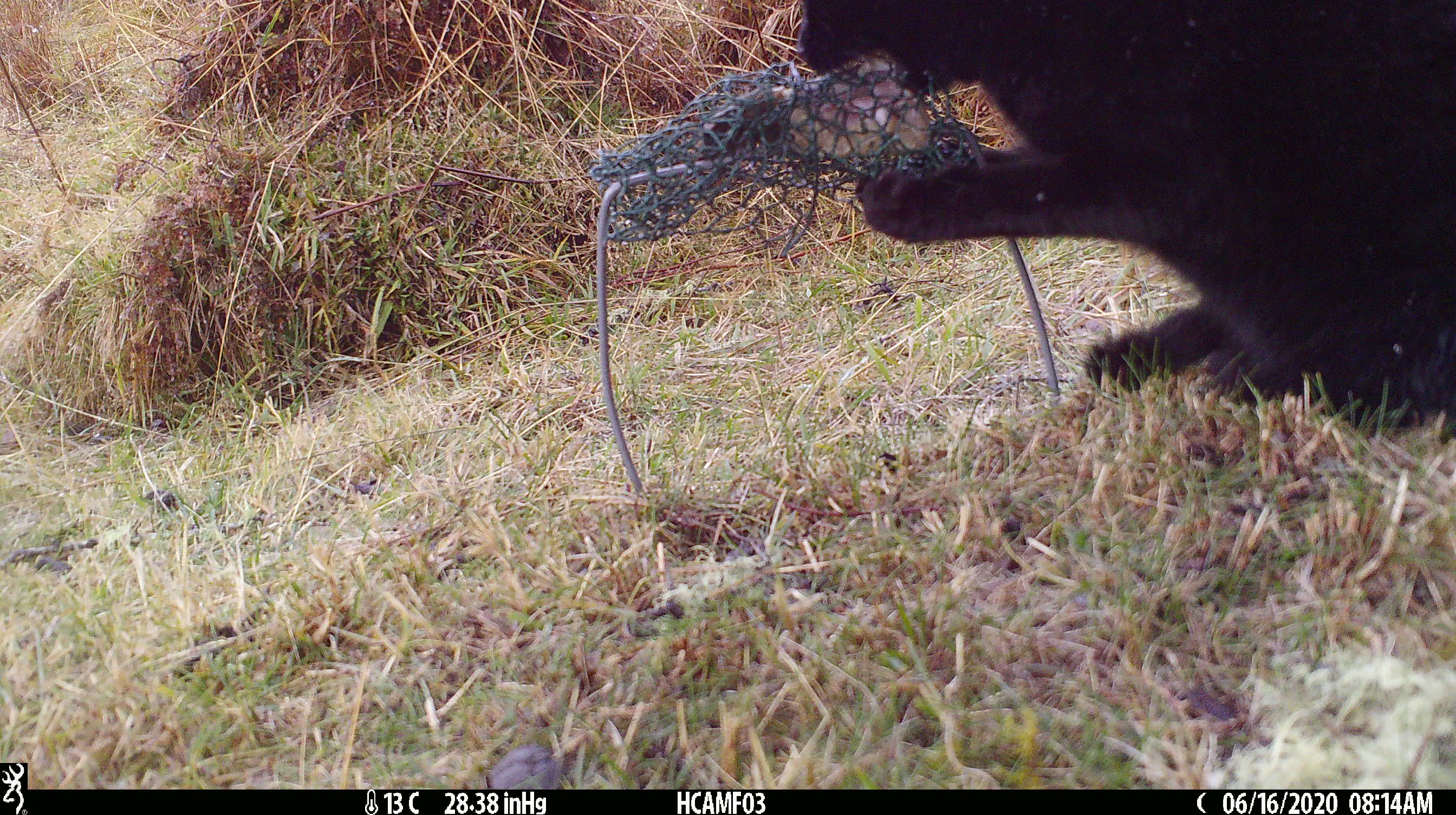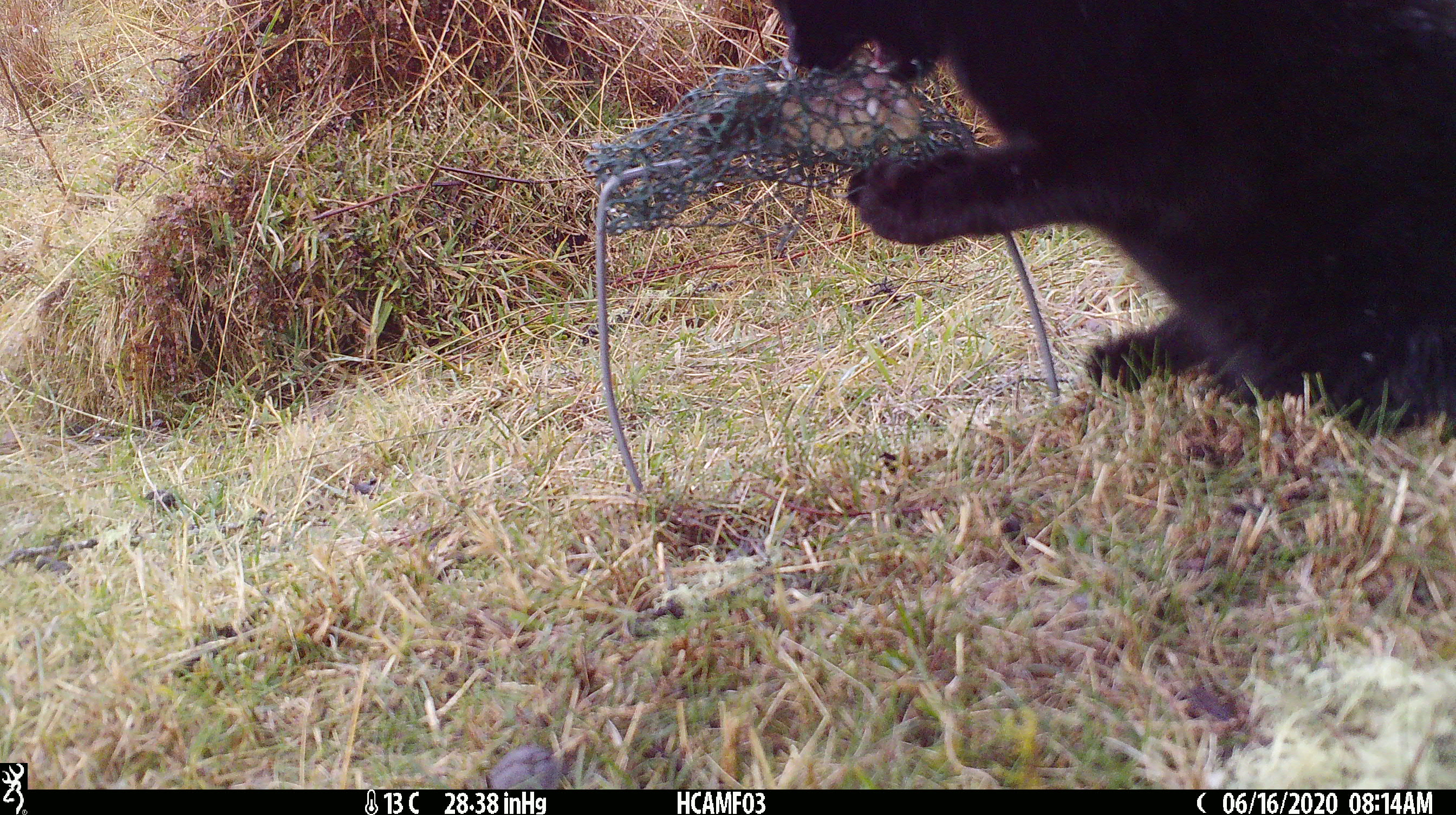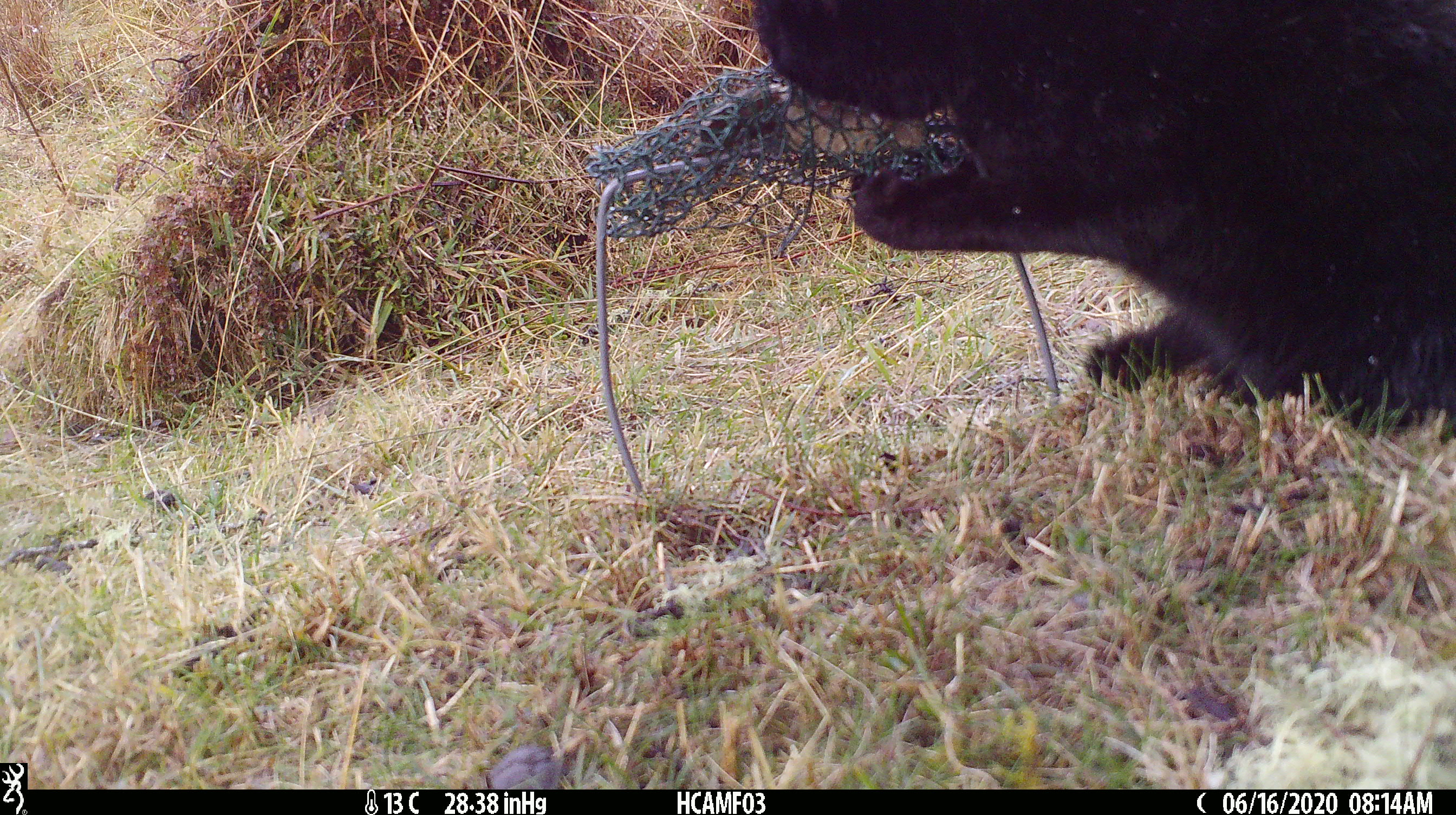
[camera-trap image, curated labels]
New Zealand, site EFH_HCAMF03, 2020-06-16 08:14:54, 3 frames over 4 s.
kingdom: Animalia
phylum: Chordata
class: Mammalia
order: Carnivora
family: Felidae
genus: Felis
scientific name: Felis catus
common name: domestic cat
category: cat